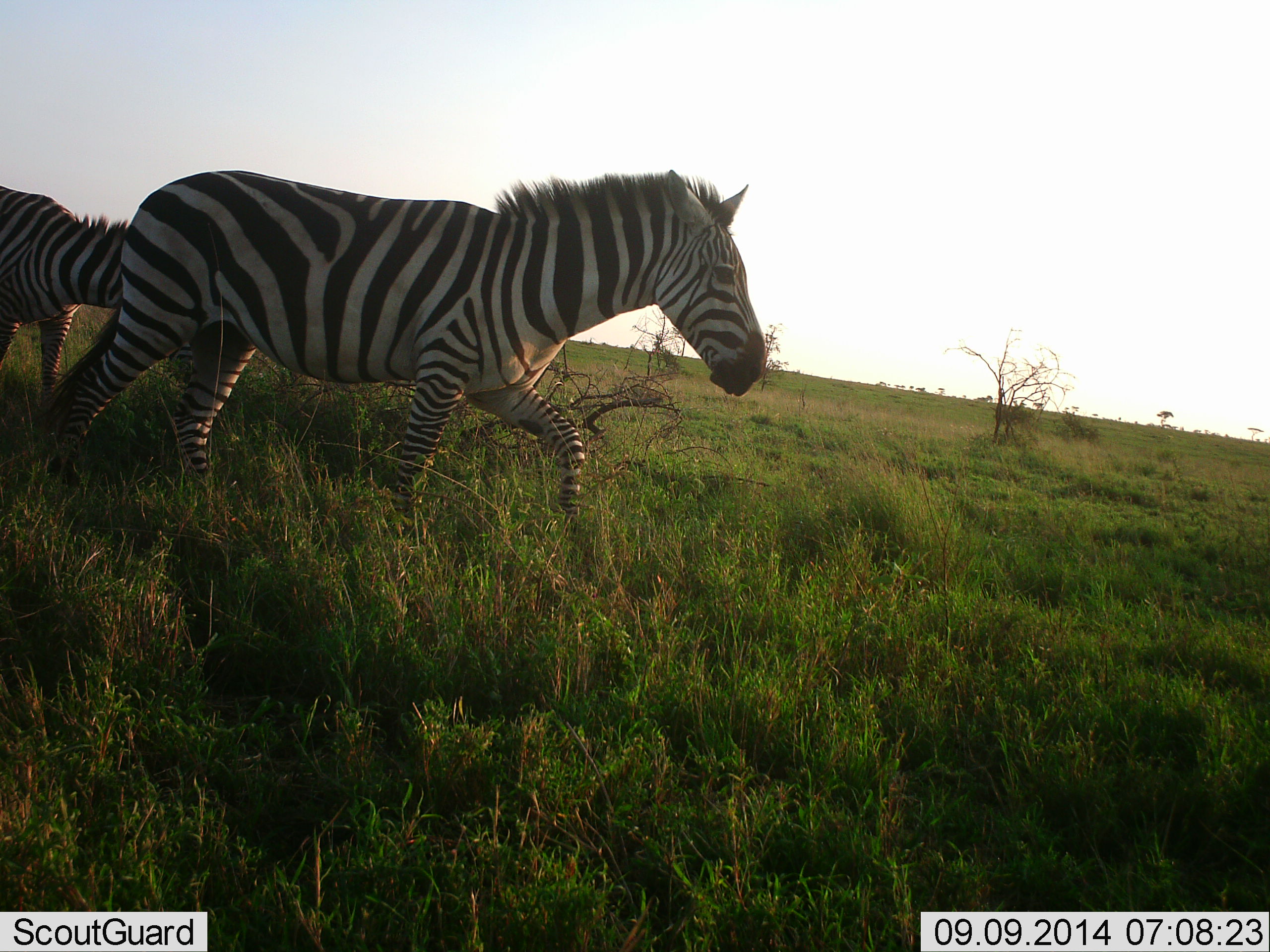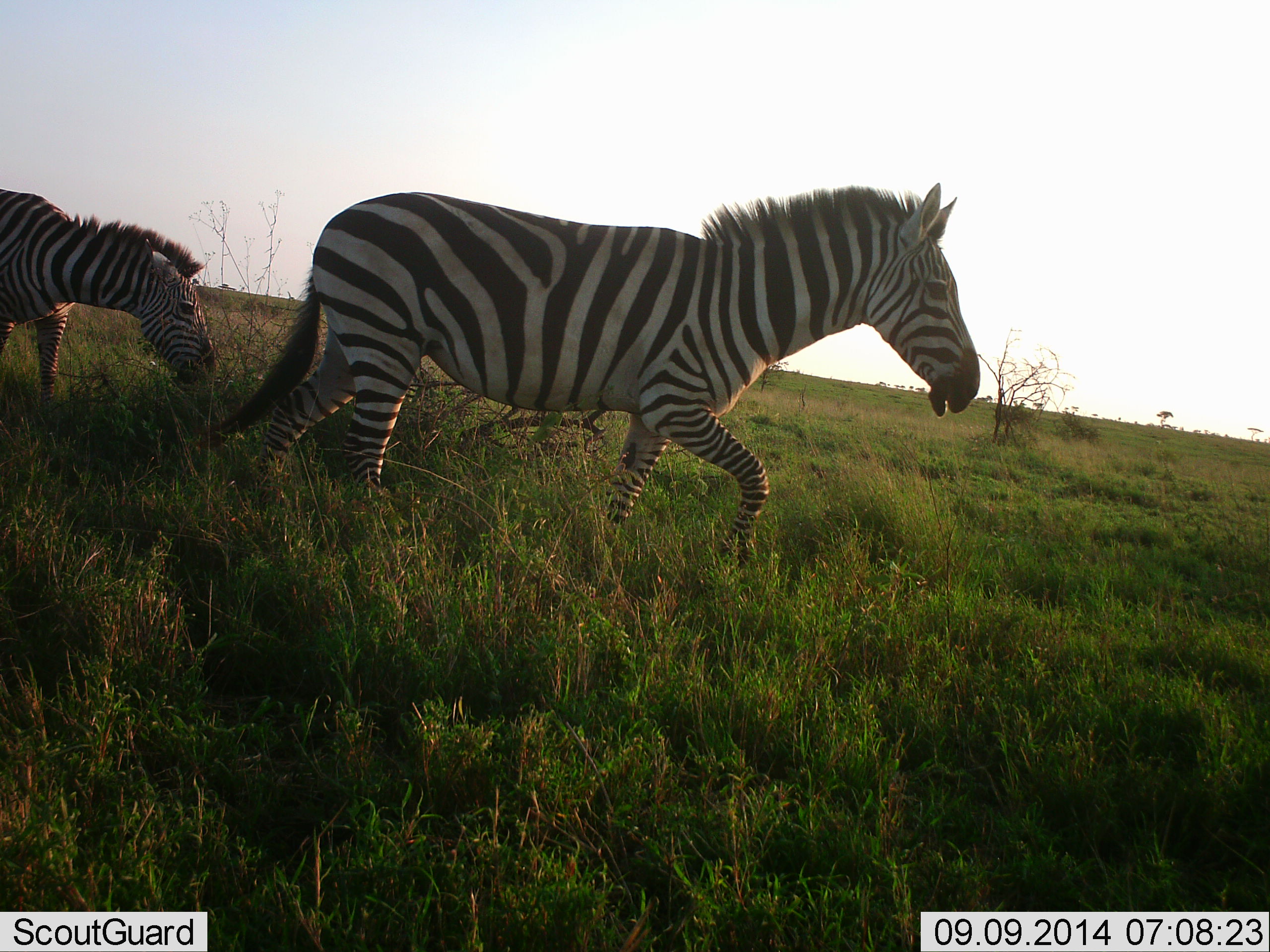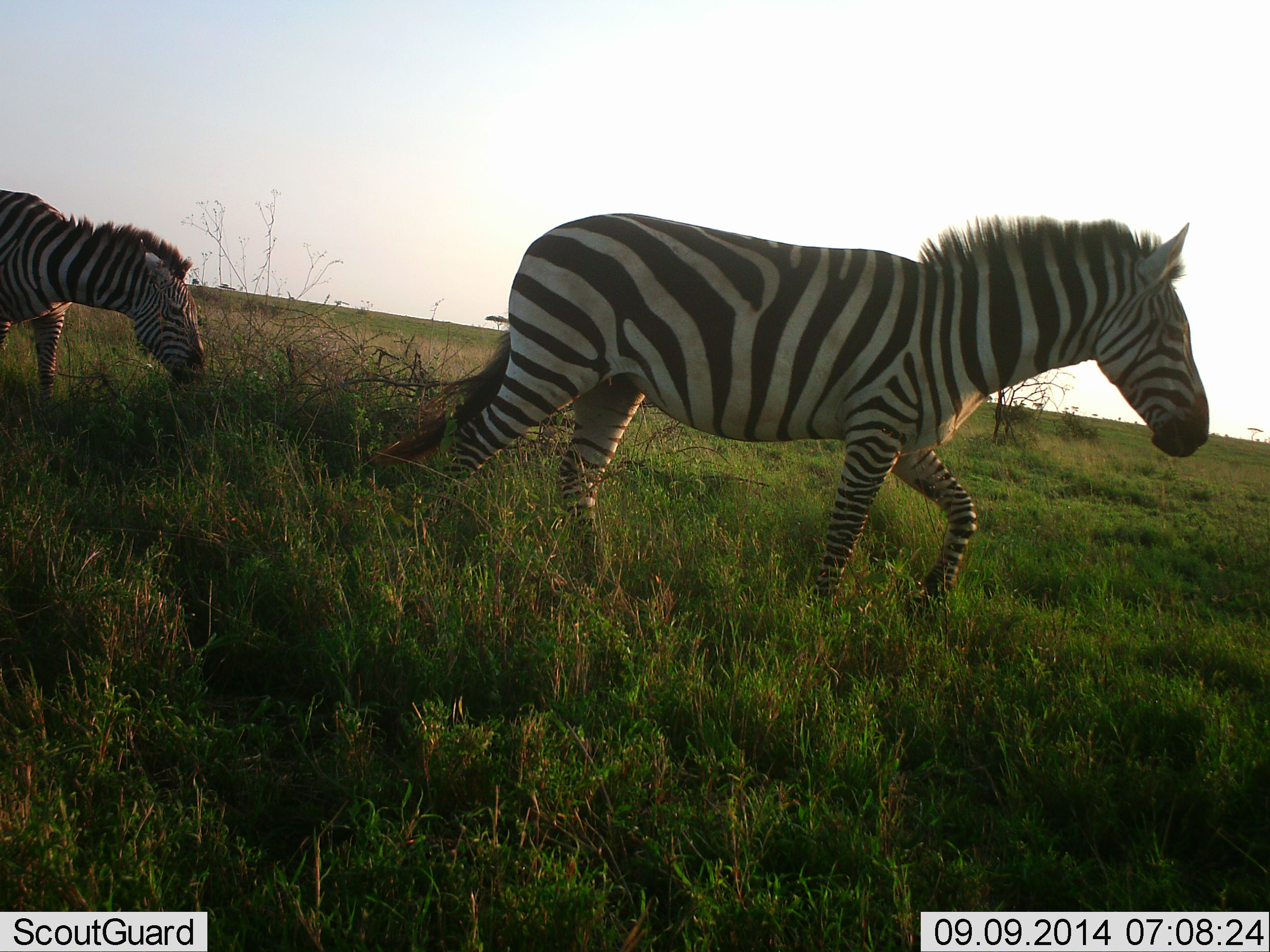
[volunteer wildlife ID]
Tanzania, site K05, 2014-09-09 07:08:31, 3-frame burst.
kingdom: Animalia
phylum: Chordata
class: Mammalia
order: Perissodactyla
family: Equidae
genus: Equus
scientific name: Equus quagga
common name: plains zebra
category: zebra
Zebra (plains zebra) (Equus quagga), count 2. Behavior (volunteer vote fractions): standing 0%, resting 0%, moving 100%, interacting 0%. Young present (vote fraction): 10%. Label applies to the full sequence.